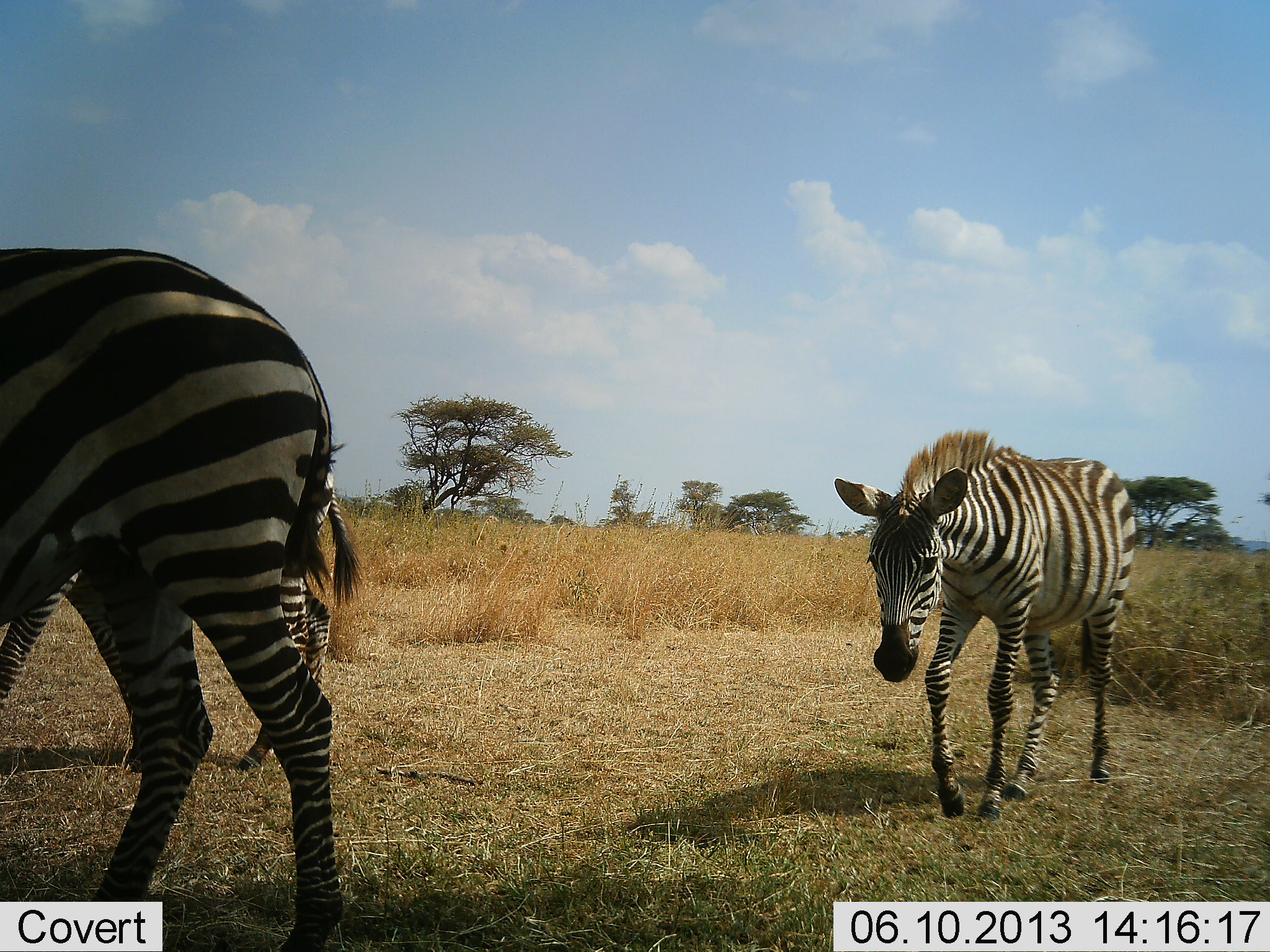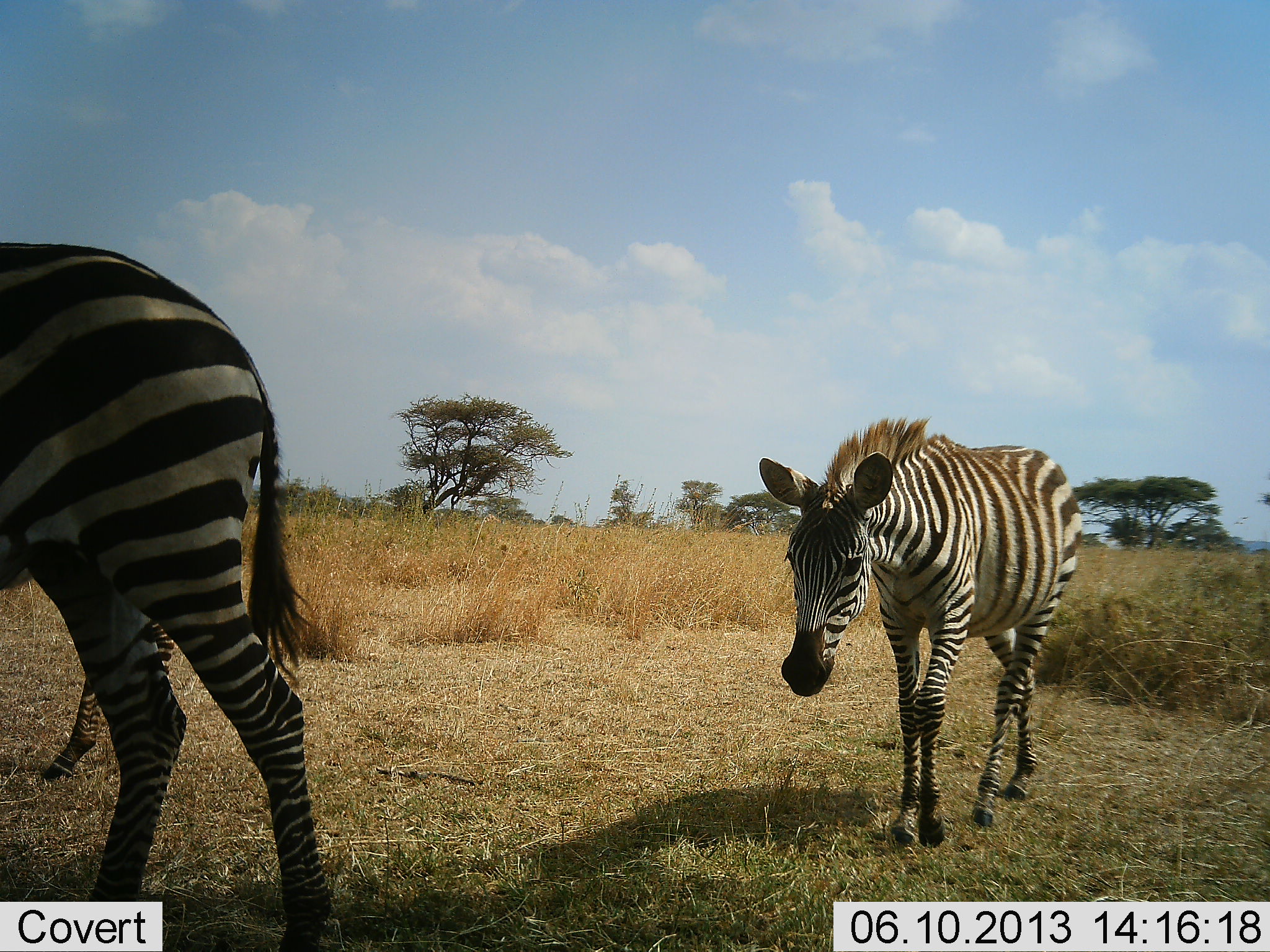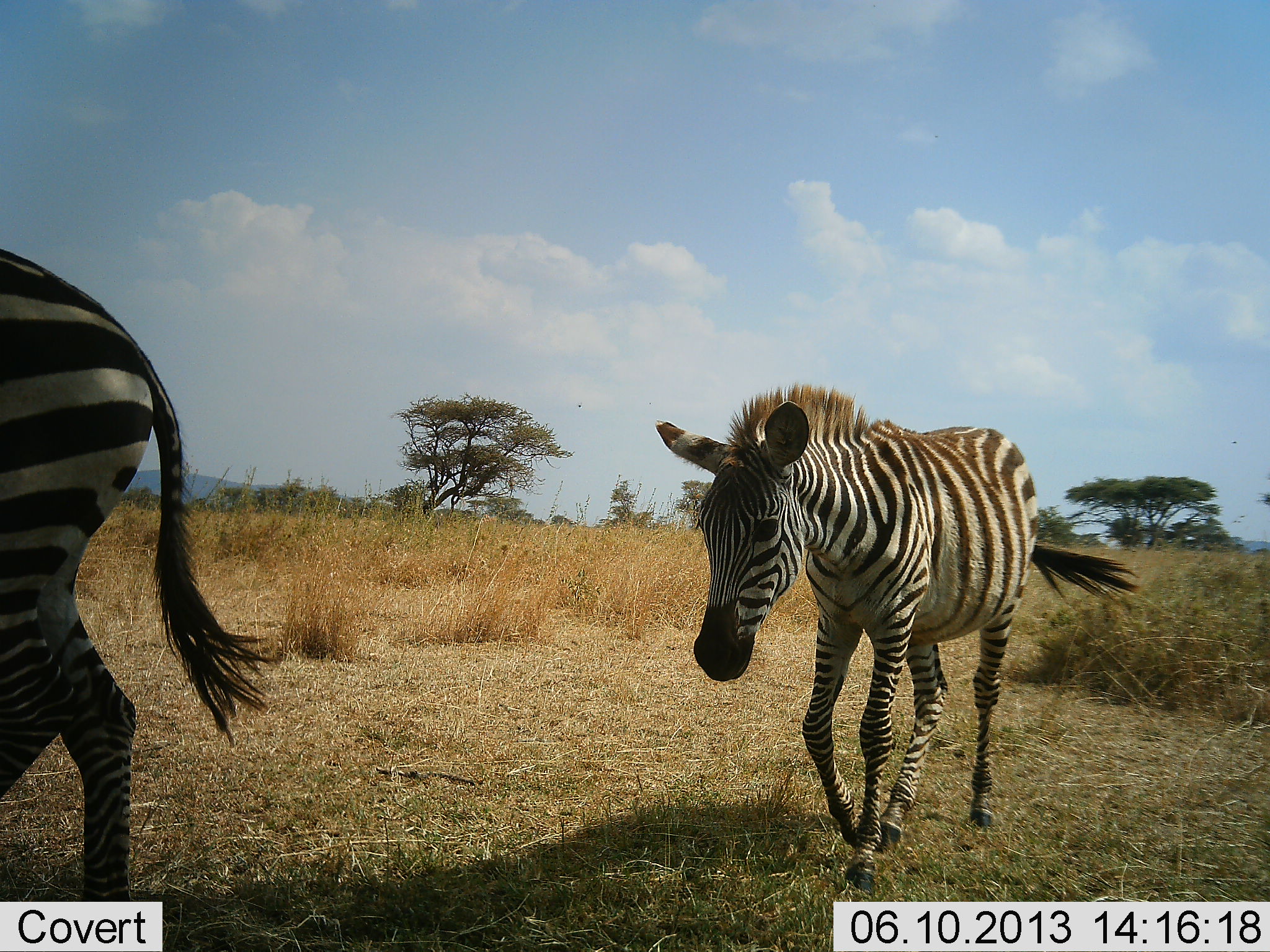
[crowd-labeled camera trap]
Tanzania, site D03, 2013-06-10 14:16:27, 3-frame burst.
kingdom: Animalia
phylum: Chordata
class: Mammalia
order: Perissodactyla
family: Equidae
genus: Equus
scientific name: Equus quagga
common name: plains zebra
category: zebra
Zebra (plains zebra) (Equus quagga), count 3. Behavior (volunteer vote fractions): standing 0%, resting 0%, moving 100%, interacting 0%. Young present (vote fraction): 12%. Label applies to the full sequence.